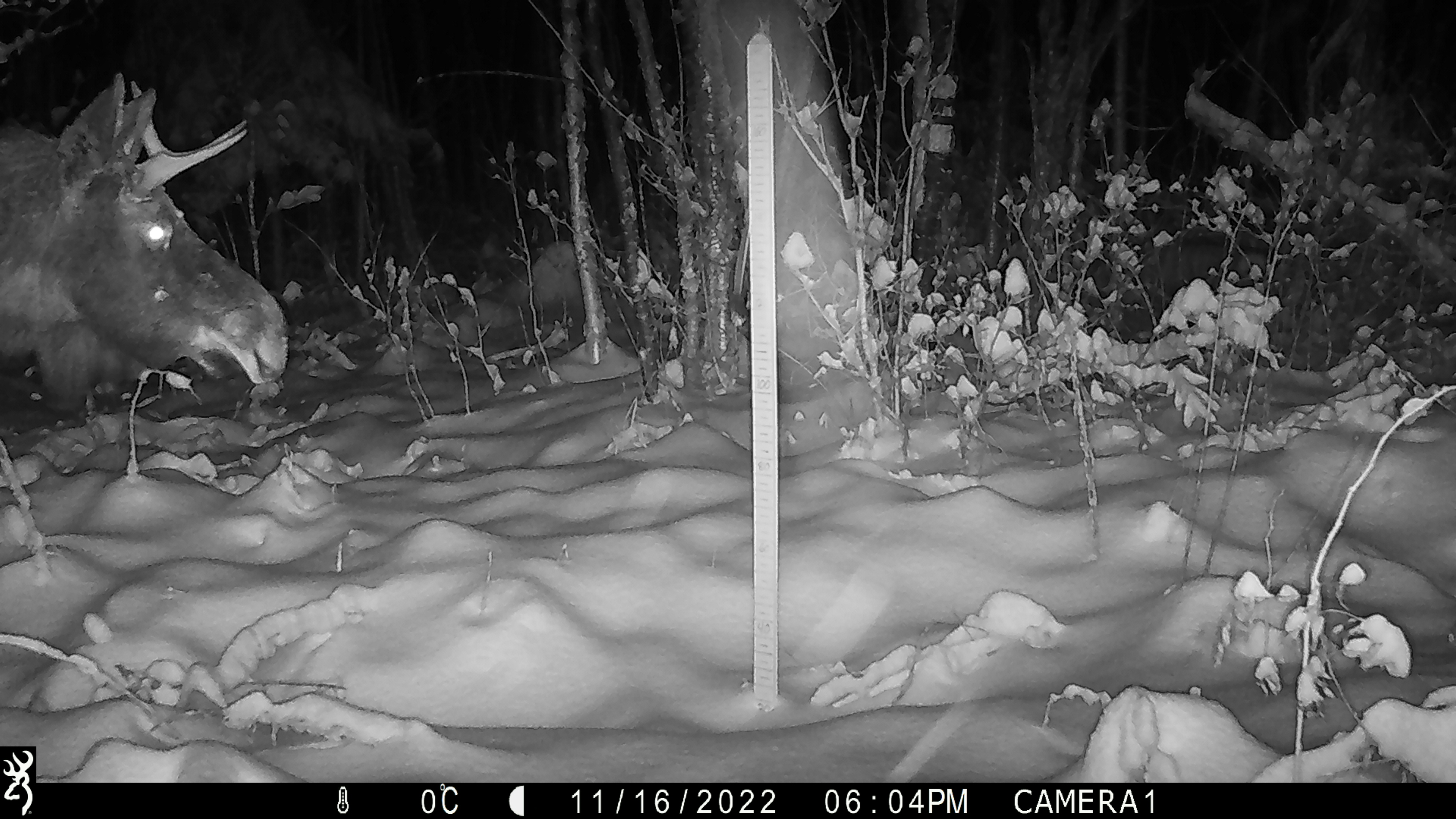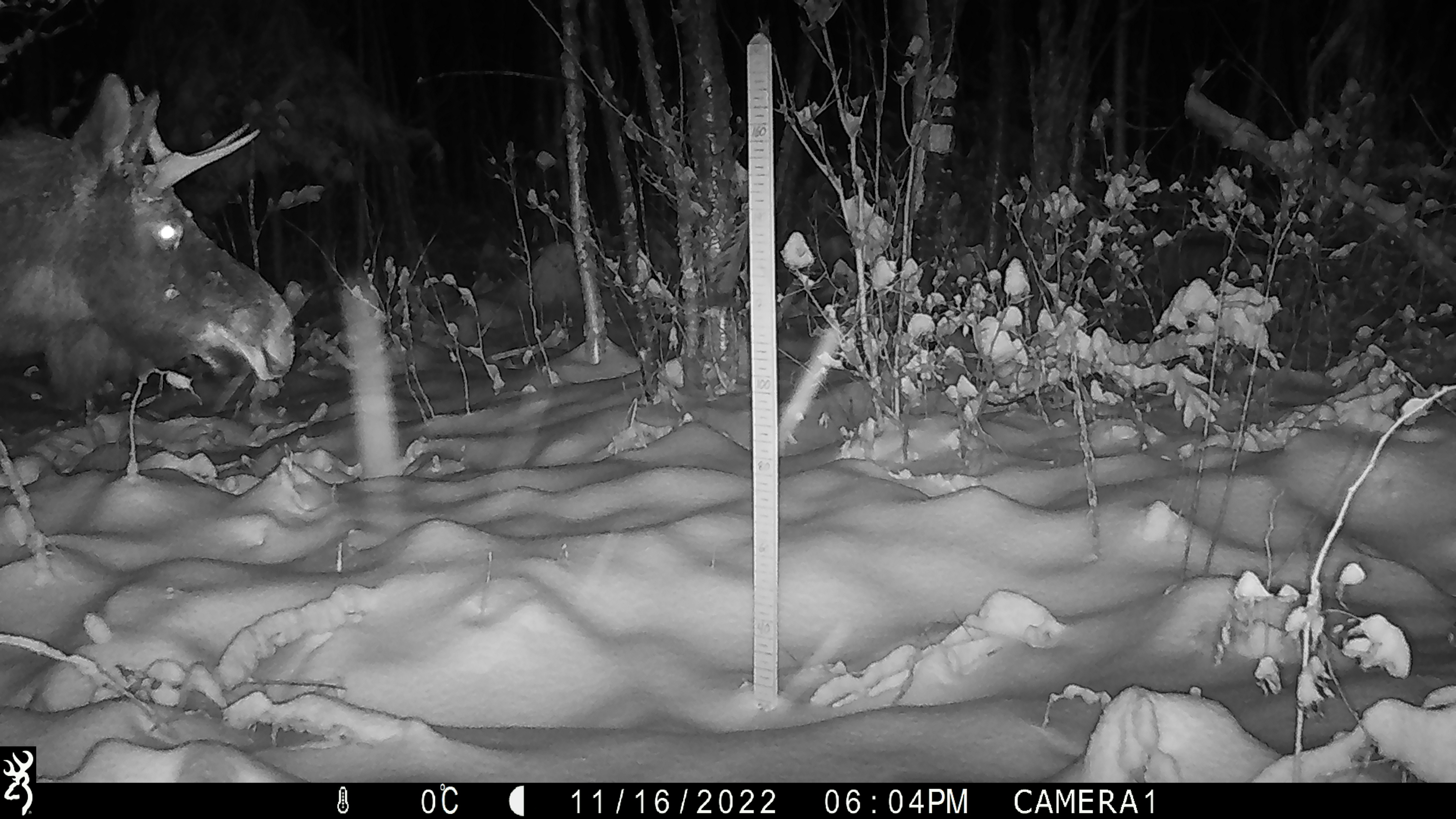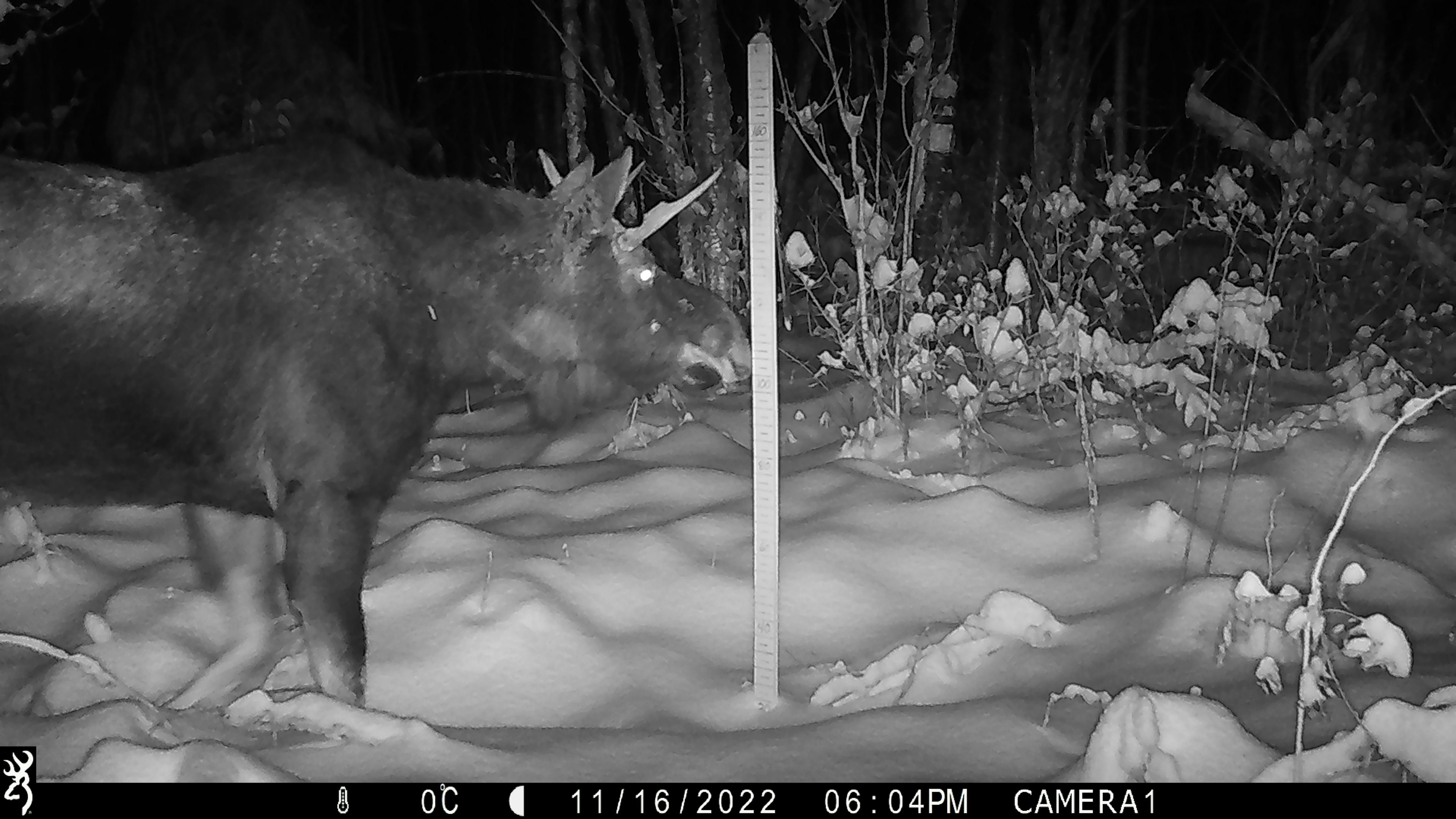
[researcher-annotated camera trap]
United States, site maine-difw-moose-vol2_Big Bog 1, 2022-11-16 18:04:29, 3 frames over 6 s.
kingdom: Animalia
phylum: Chordata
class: Mammalia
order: Artiodactyla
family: Cervidae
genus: Alces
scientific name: Alces alces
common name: moose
Moose (Alces alces).